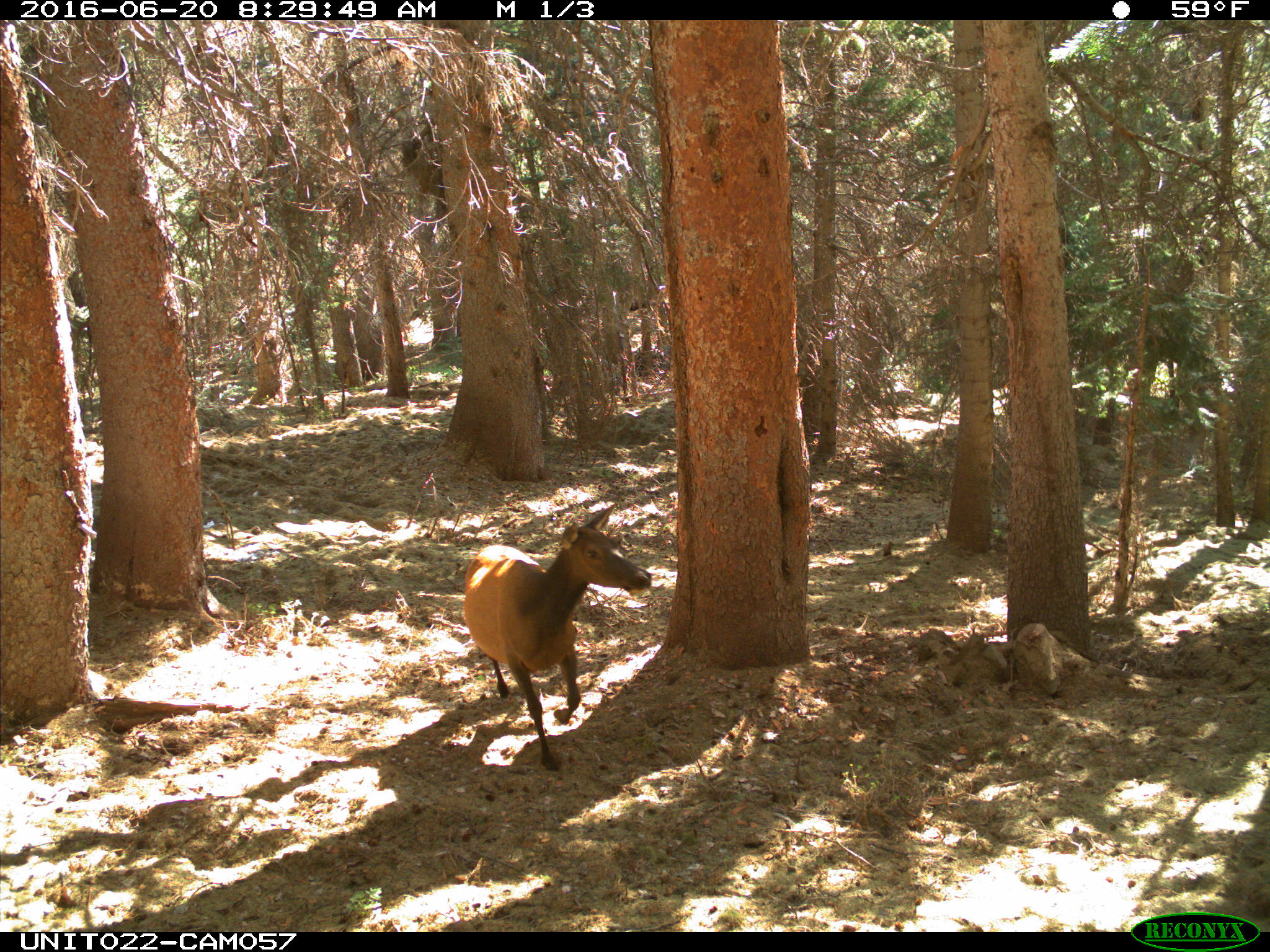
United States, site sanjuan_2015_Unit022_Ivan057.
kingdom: Animalia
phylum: Chordata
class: Mammalia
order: Artiodactyla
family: Cervidae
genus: Cervus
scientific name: Cervus elaphus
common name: red deer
Cervus elaphus (red deer).